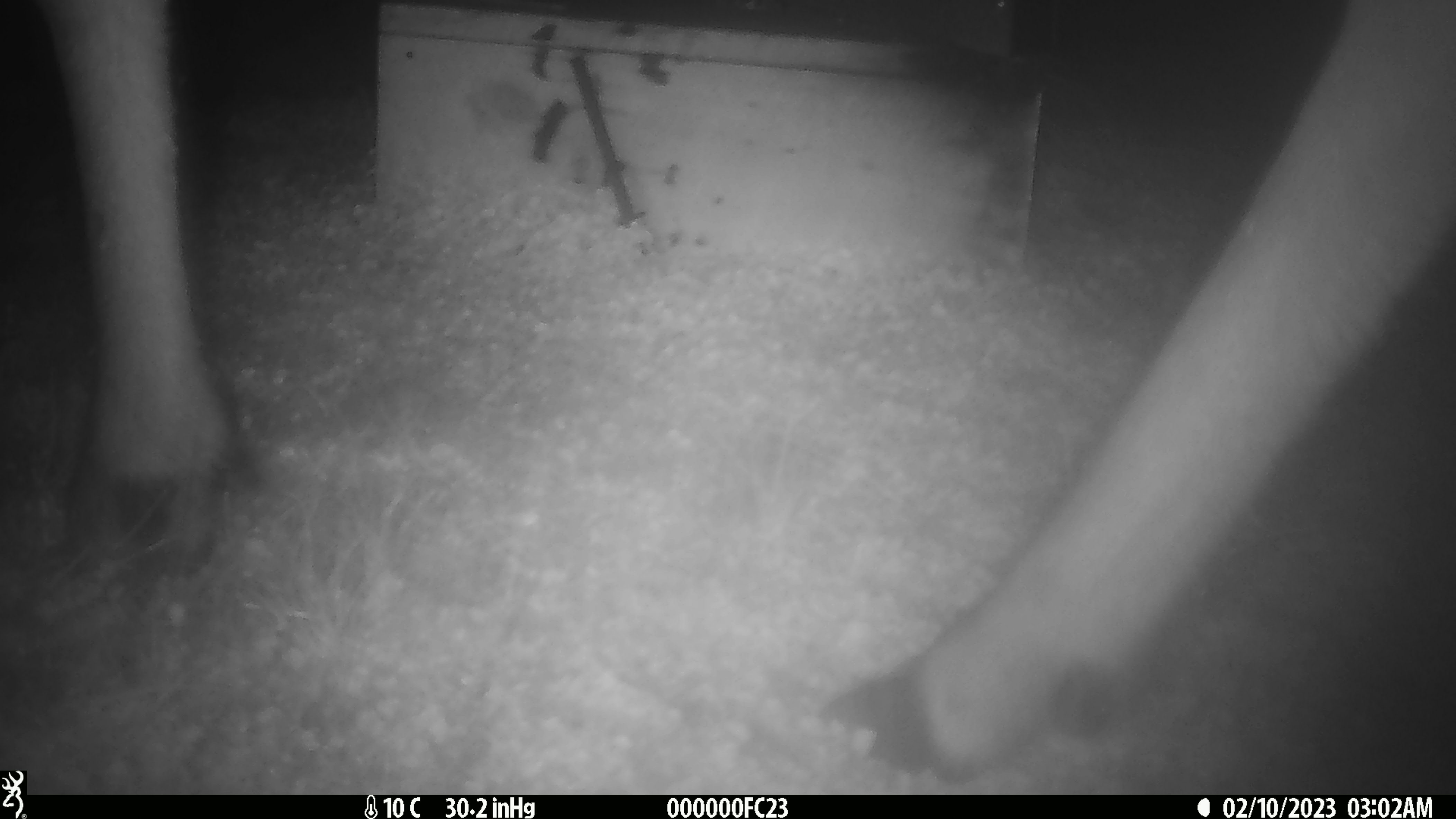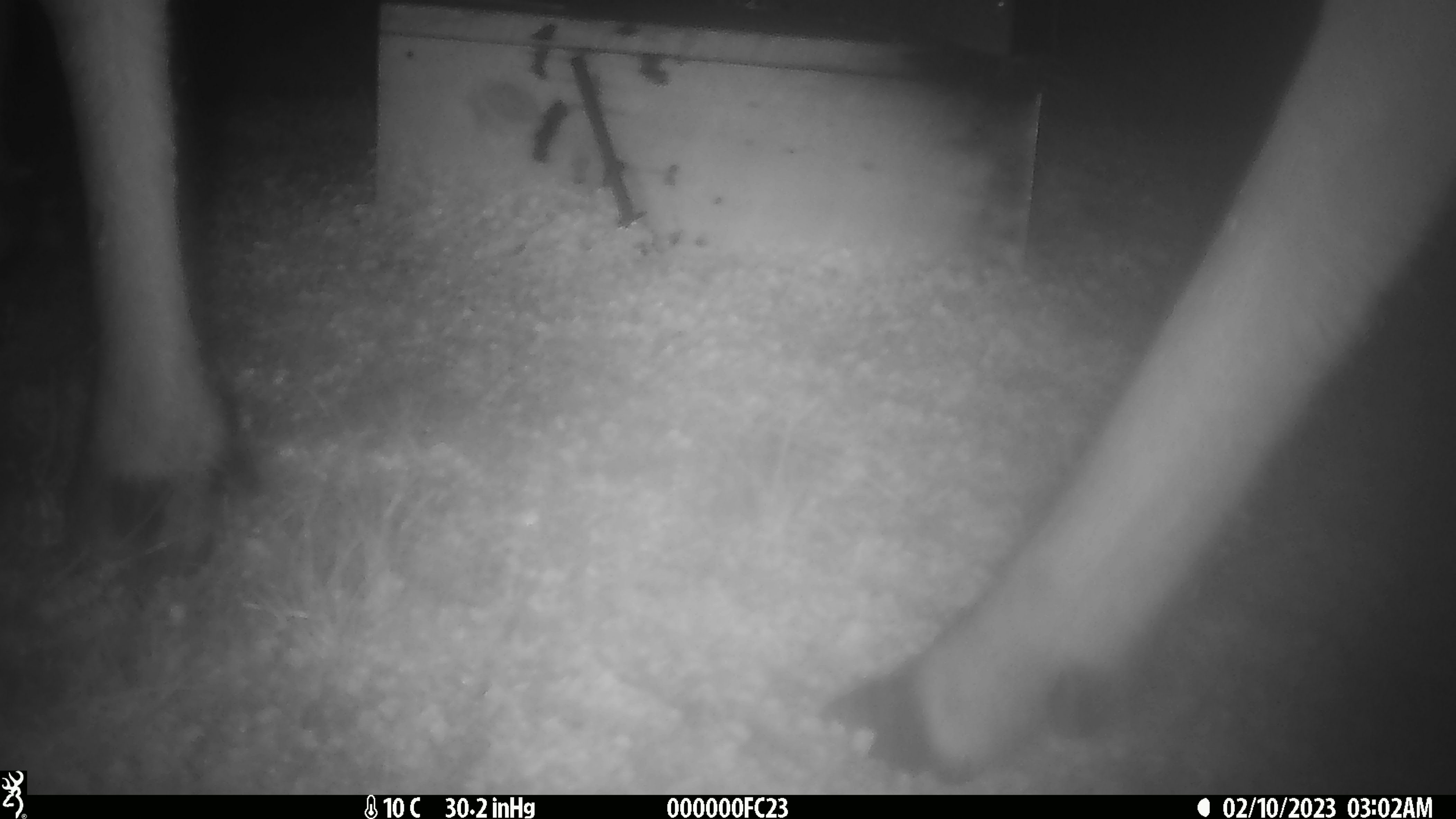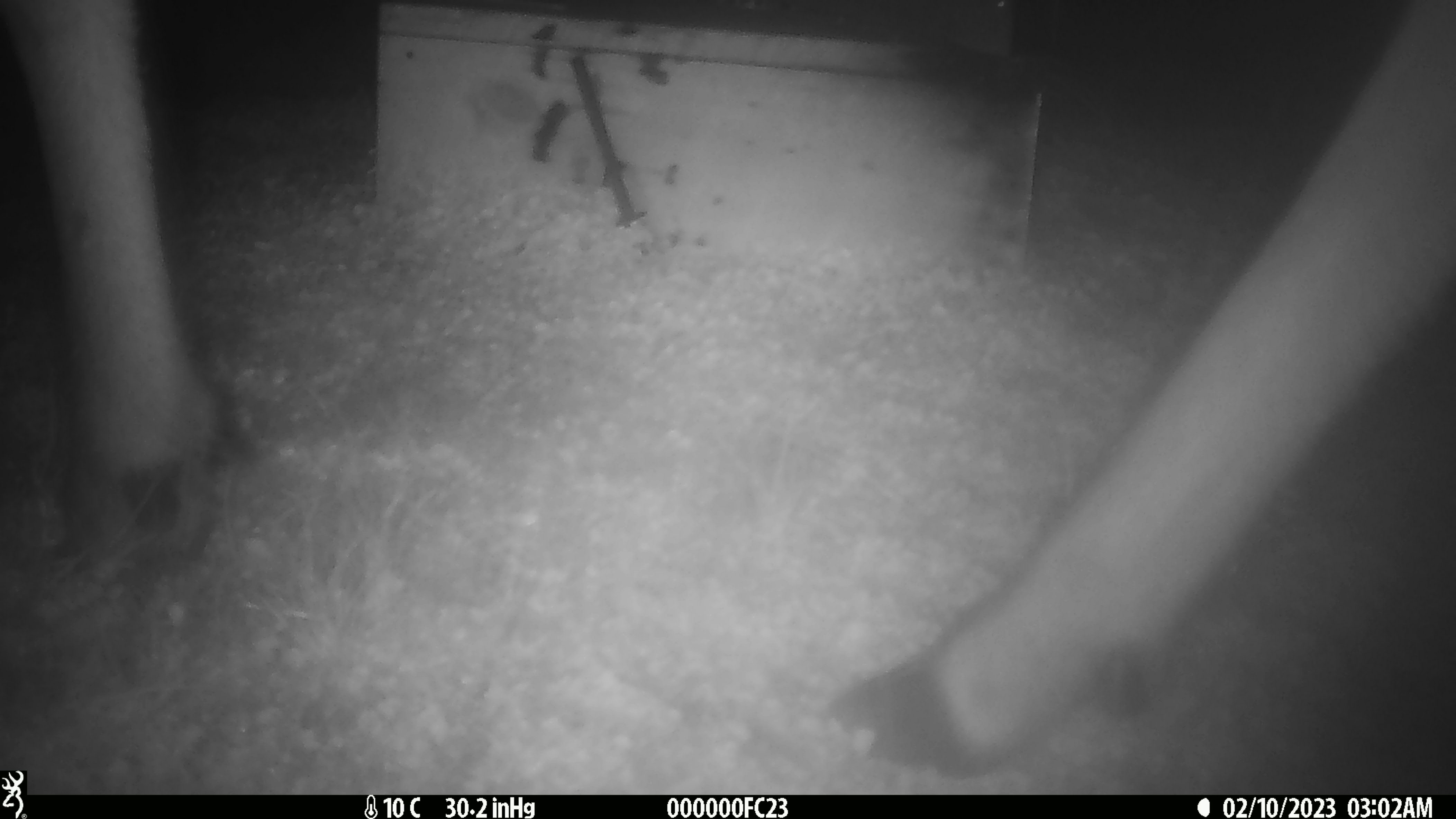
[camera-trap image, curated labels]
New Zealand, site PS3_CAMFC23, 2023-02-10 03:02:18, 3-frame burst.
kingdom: Animalia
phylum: Chordata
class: Mammalia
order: Artiodactyla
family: Cervidae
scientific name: Cervidae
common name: deer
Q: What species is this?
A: Deer (Cervidae).